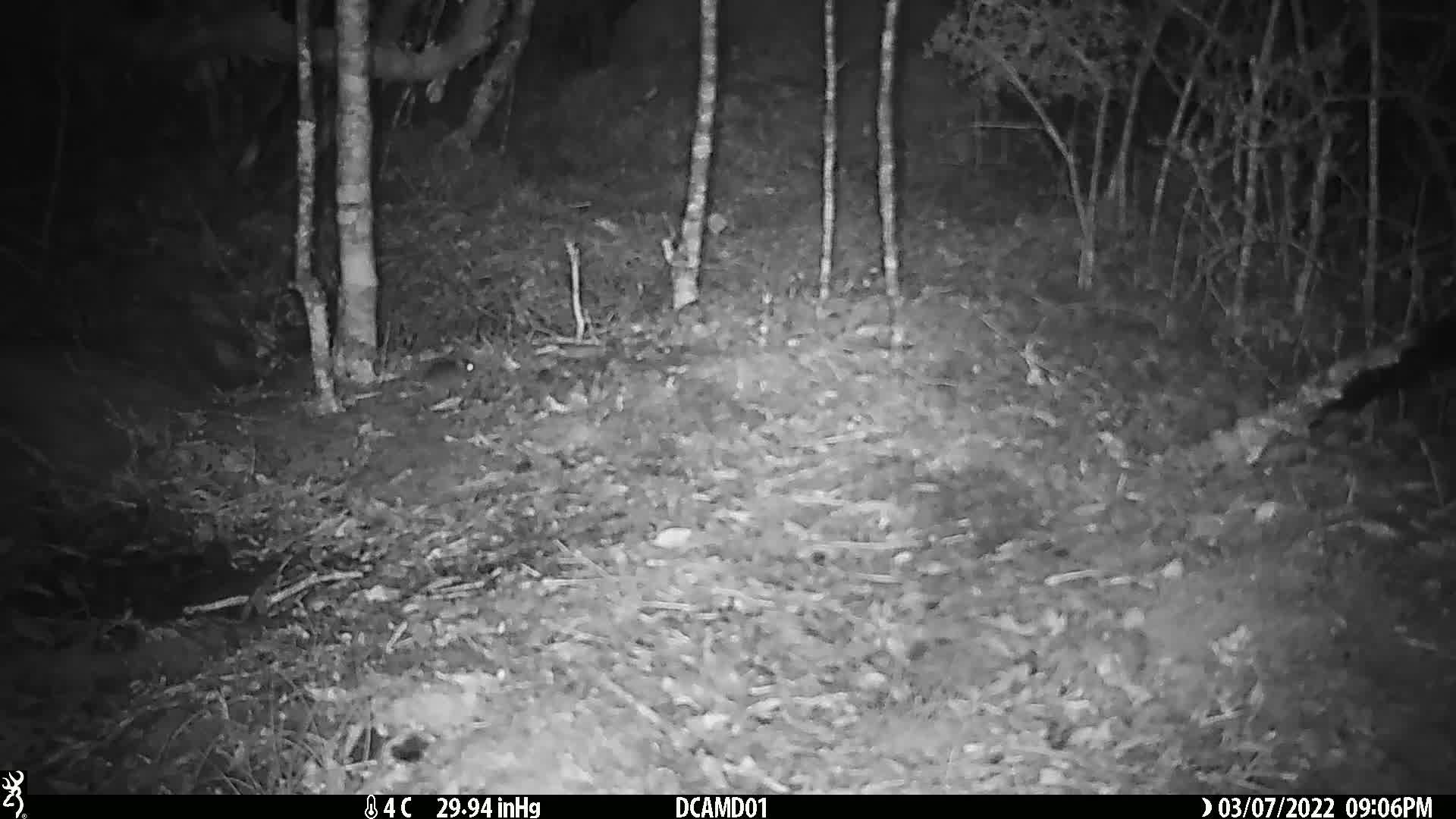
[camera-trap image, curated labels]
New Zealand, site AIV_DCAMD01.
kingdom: Animalia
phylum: Chordata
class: Mammalia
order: Rodentia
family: Muridae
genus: Mus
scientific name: Mus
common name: mouse